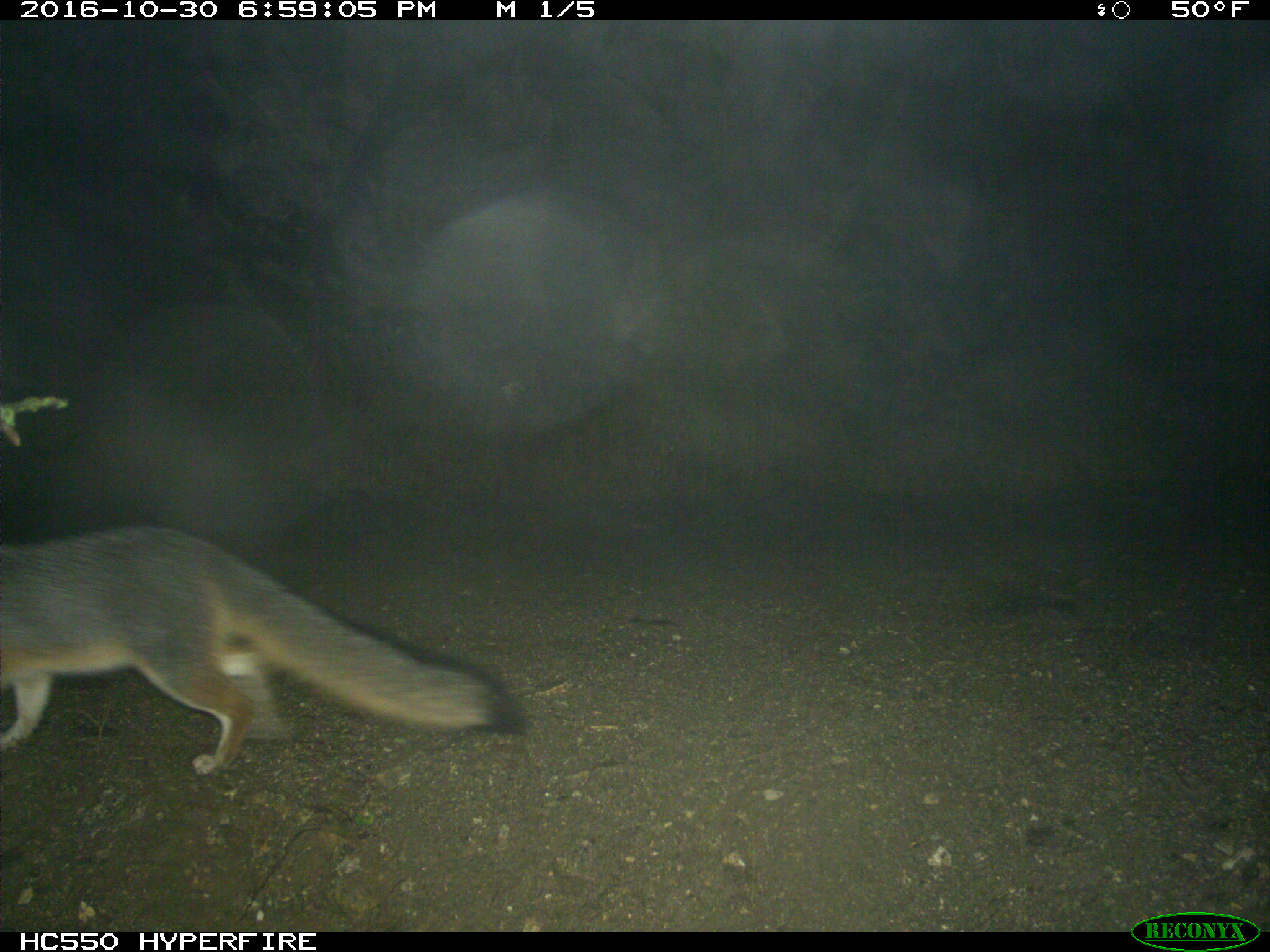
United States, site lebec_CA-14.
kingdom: Animalia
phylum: Chordata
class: Mammalia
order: Carnivora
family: Canidae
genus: Urocyon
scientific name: Urocyon cinereoargenteus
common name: gray fox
Urocyon cinereoargenteus (gray fox).